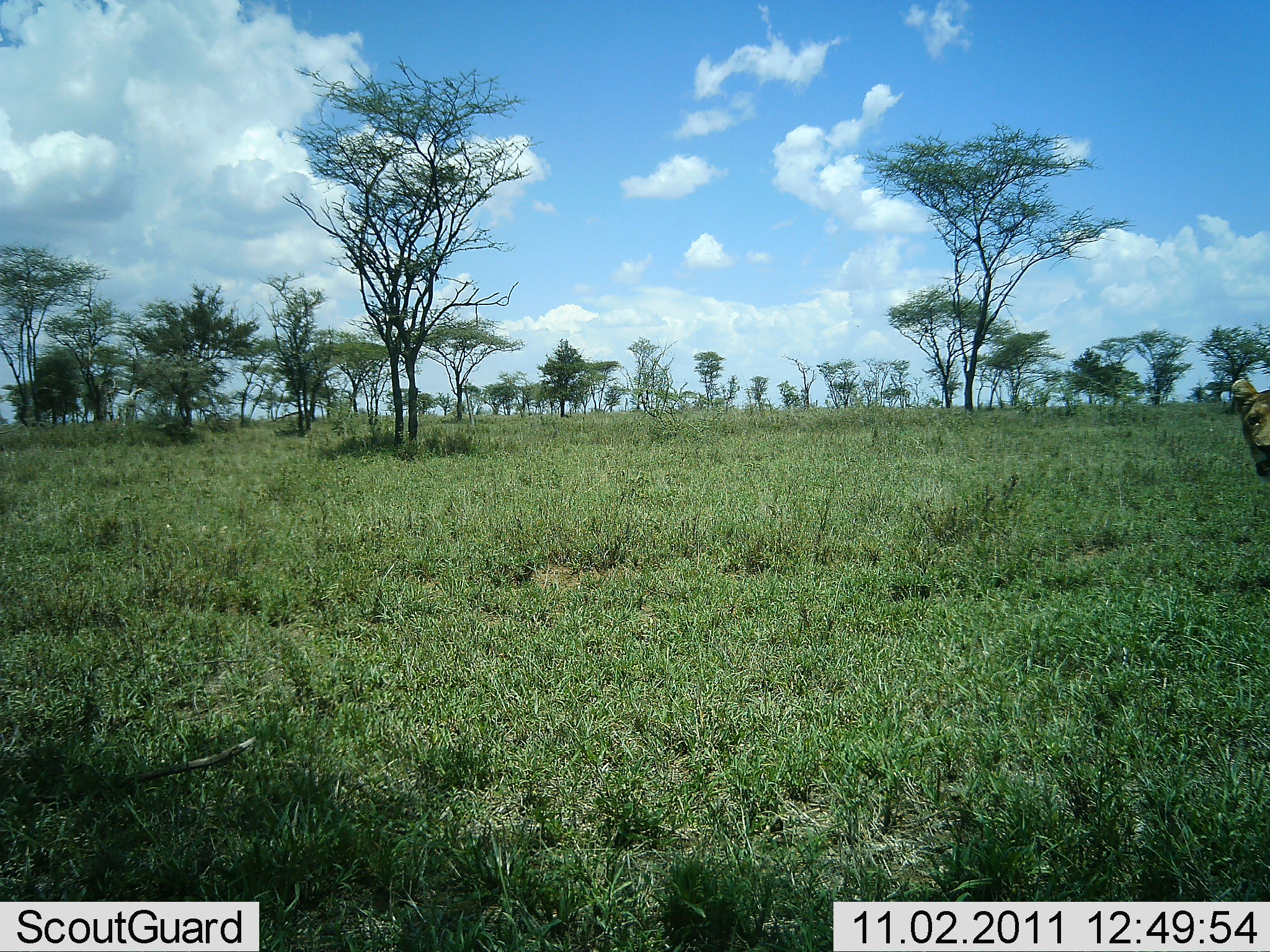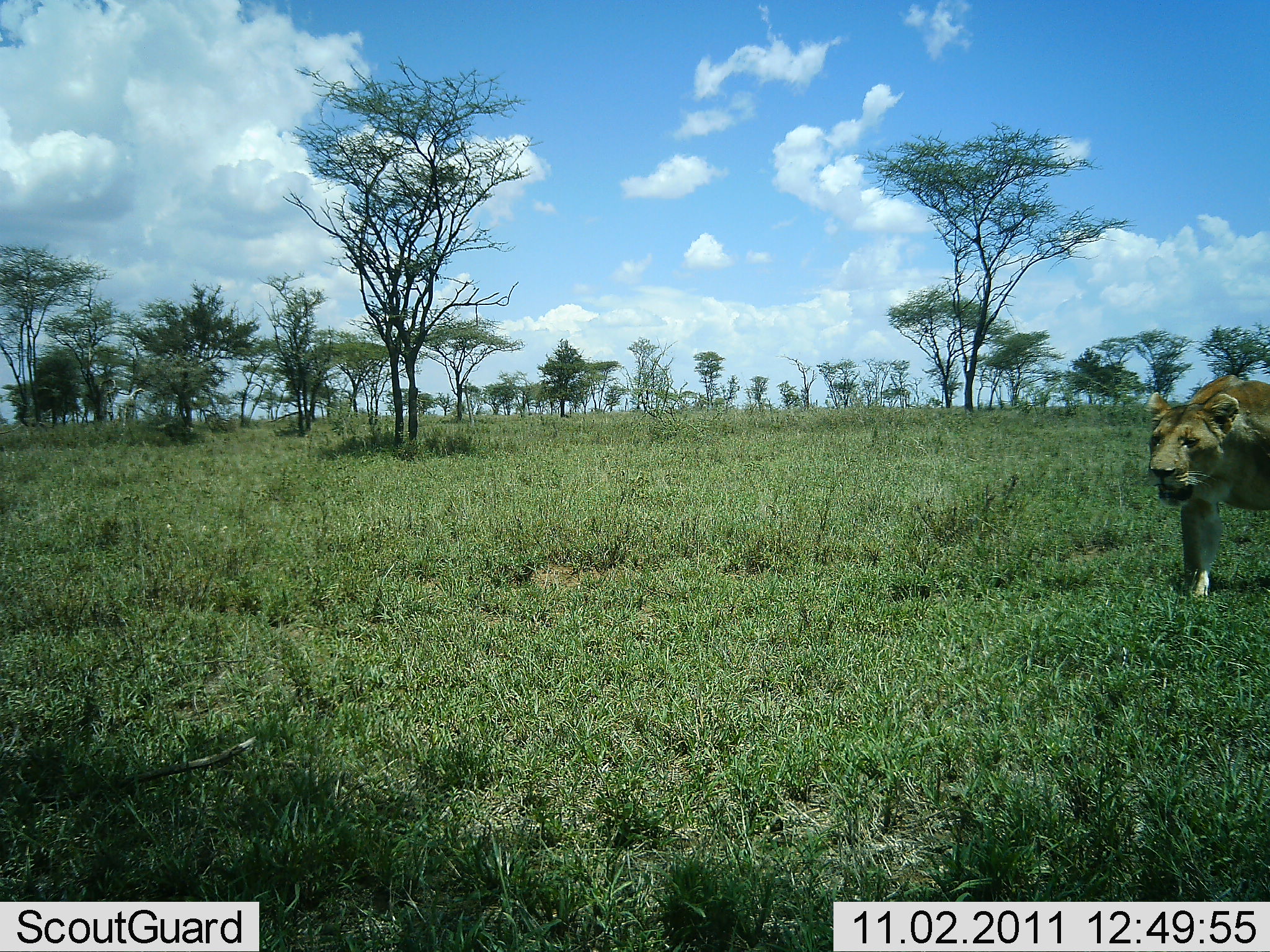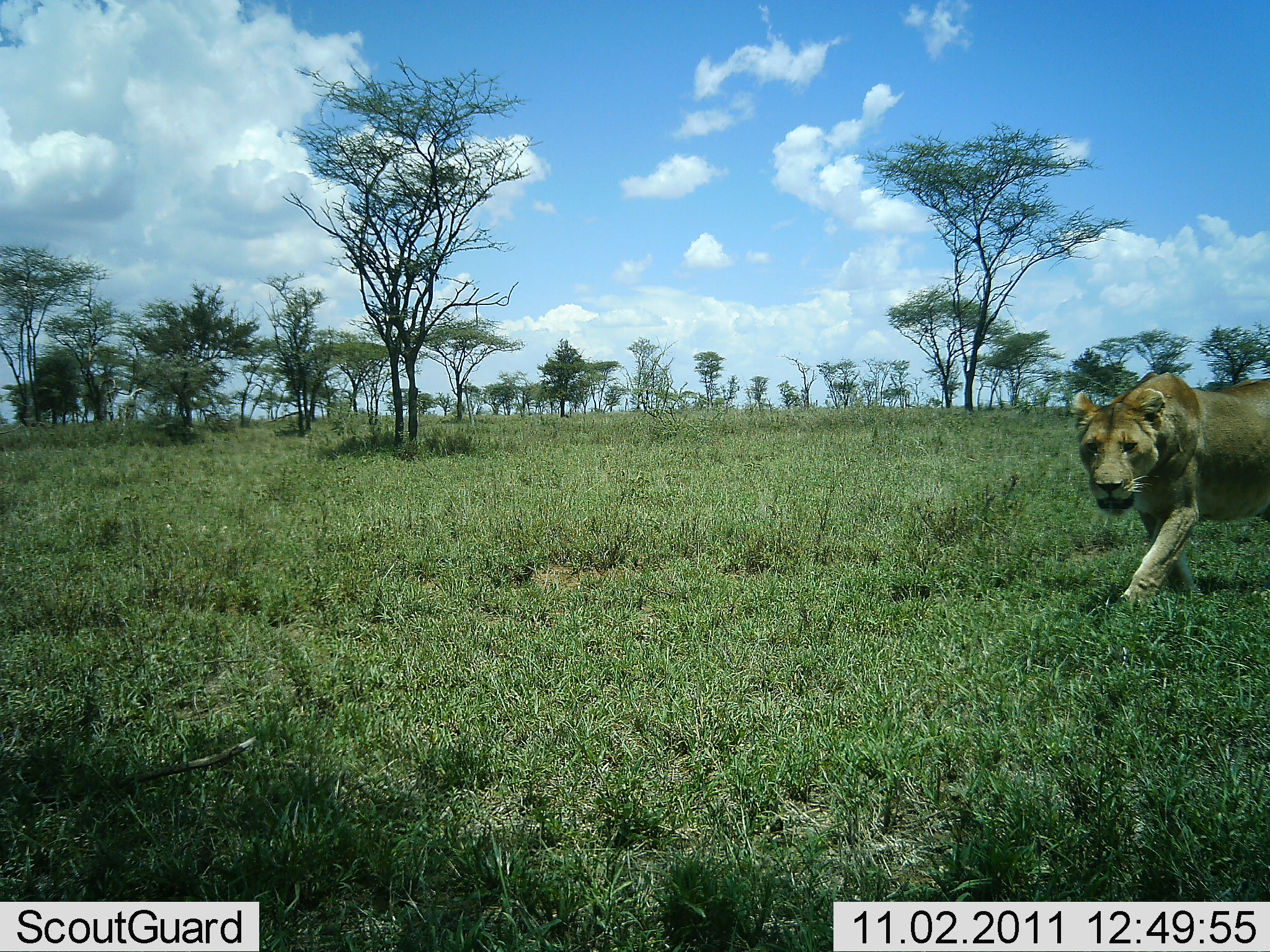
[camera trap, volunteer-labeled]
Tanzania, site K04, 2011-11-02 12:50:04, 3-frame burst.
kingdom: Animalia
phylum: Chordata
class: Mammalia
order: Carnivora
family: Felidae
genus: Panthera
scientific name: Panthera leo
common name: lion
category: lionfemale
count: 1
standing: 0%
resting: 0%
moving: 100%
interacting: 0%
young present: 0%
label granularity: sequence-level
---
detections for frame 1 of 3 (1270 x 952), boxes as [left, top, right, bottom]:
animal: [1230, 377, 1270, 486]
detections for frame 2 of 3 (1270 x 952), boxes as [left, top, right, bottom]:
animal: [1143, 374, 1269, 599]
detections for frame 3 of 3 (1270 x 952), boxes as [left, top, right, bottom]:
animal: [1070, 370, 1270, 614]